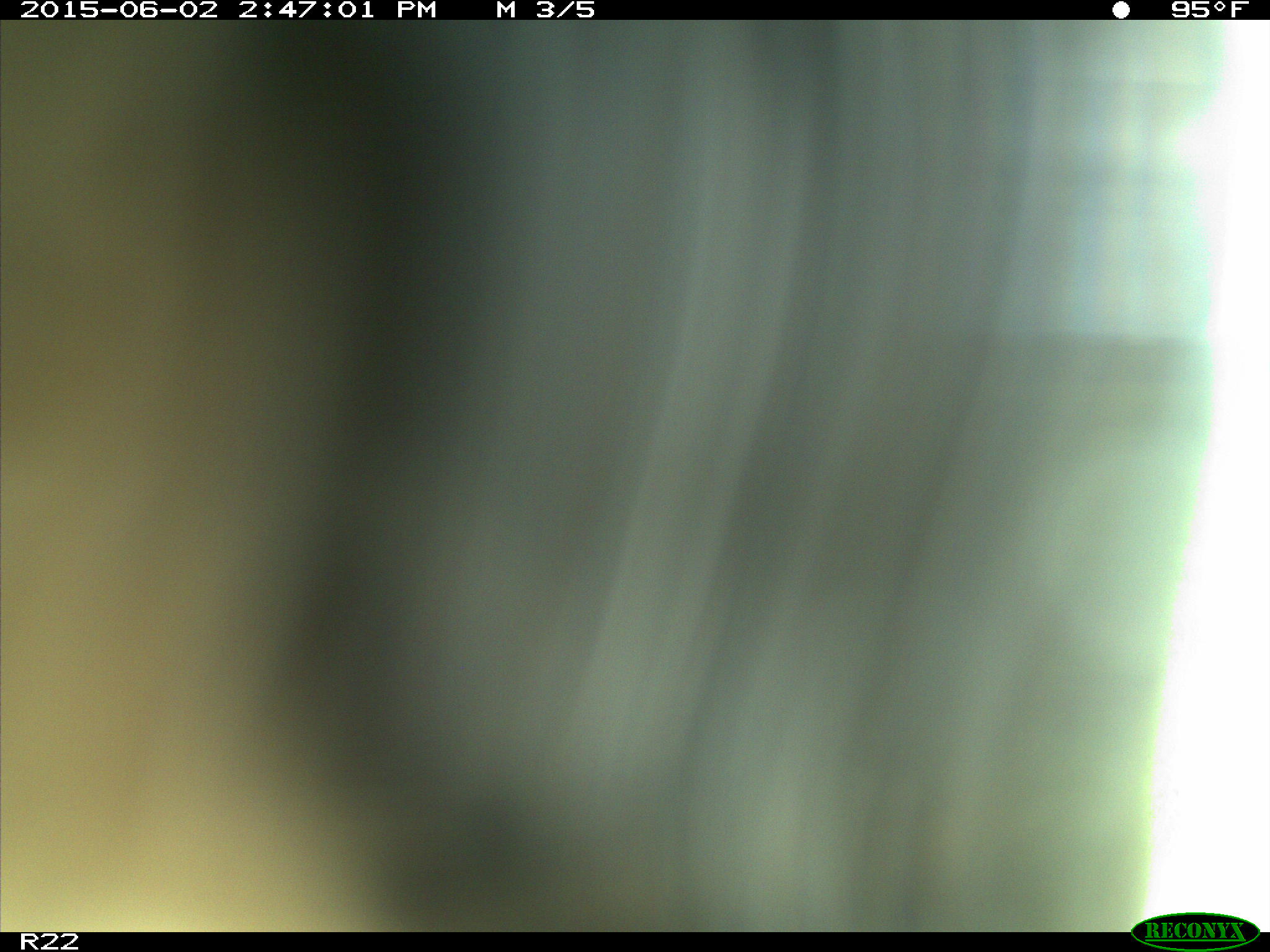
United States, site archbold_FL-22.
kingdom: Animalia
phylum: Chordata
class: Mammalia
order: Artiodactyla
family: Bovidae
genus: Bos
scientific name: Bos taurus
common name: domestic cow